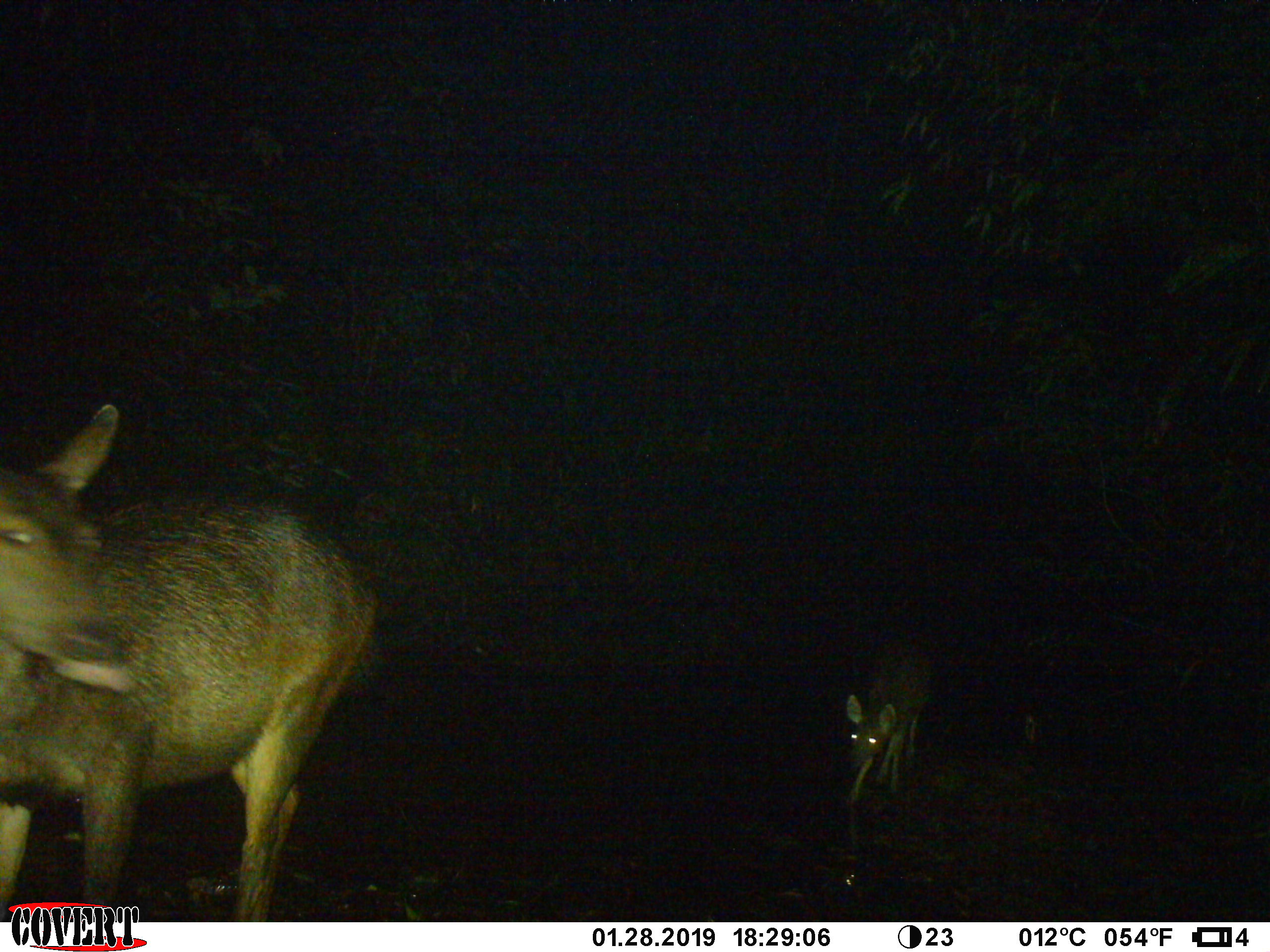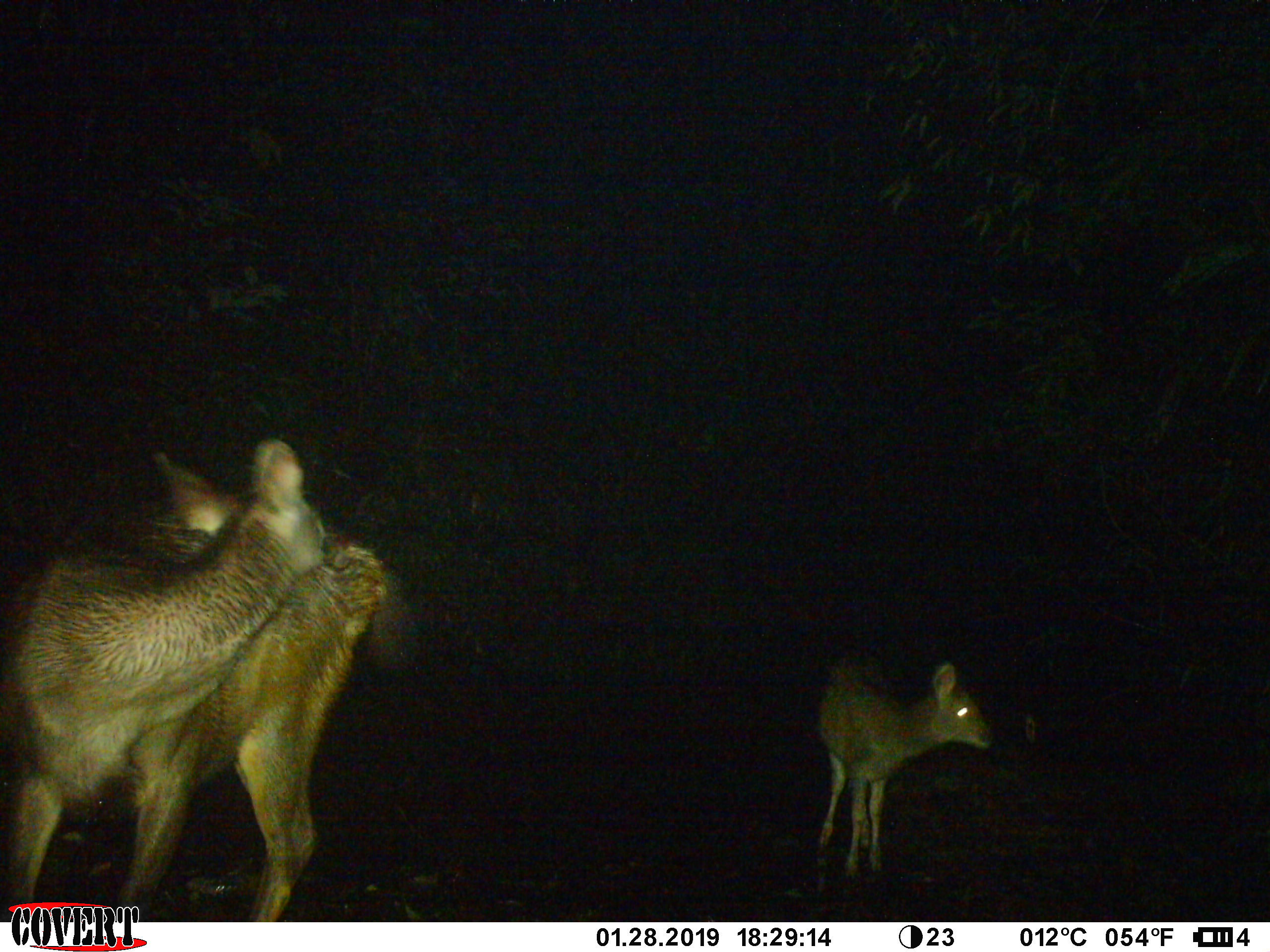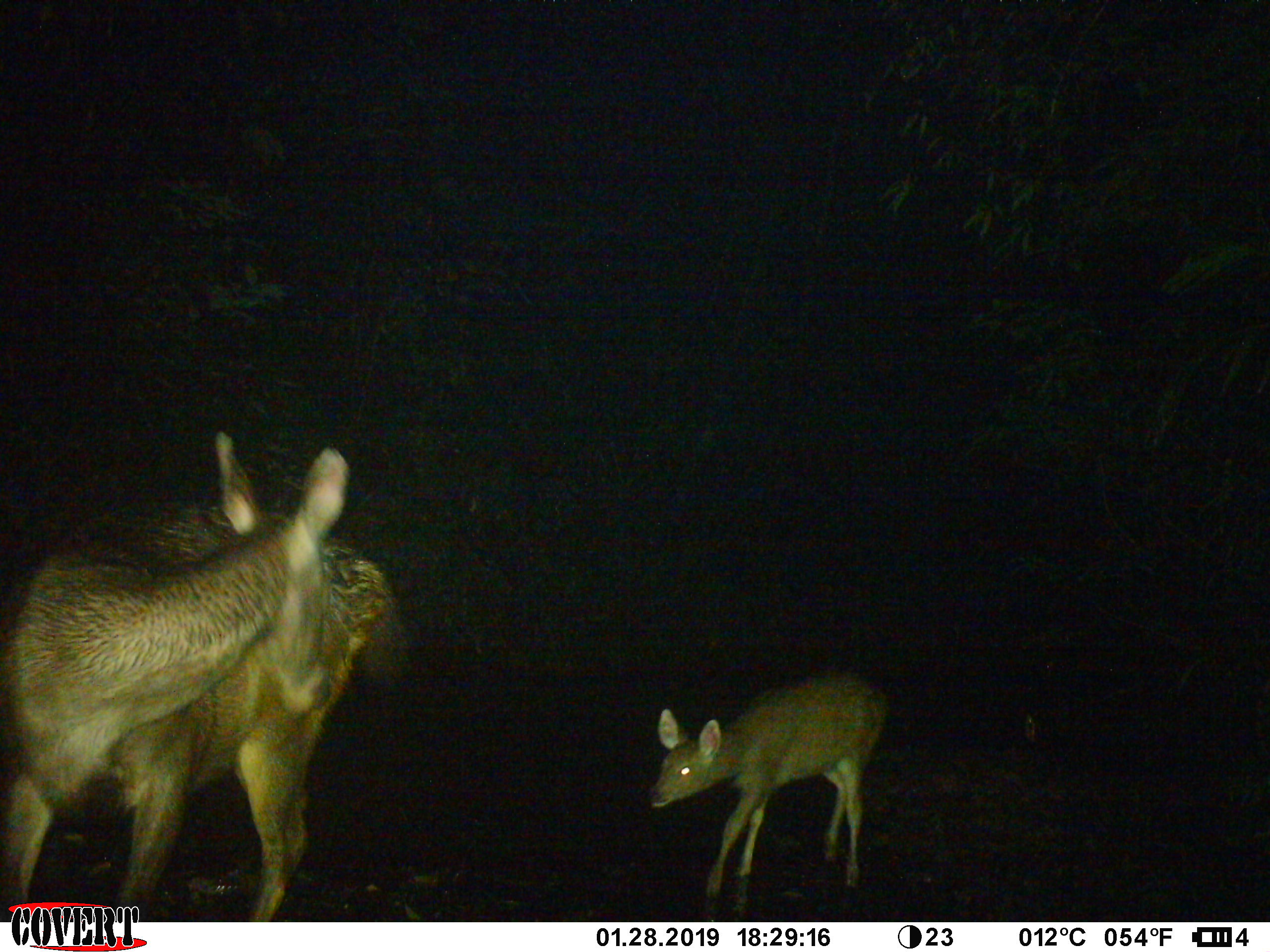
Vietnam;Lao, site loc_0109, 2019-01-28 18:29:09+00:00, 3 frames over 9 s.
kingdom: Animalia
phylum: Chordata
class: Mammalia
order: Artiodactyla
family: Cervidae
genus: Rusa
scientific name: Rusa unicolor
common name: sambar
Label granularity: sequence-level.